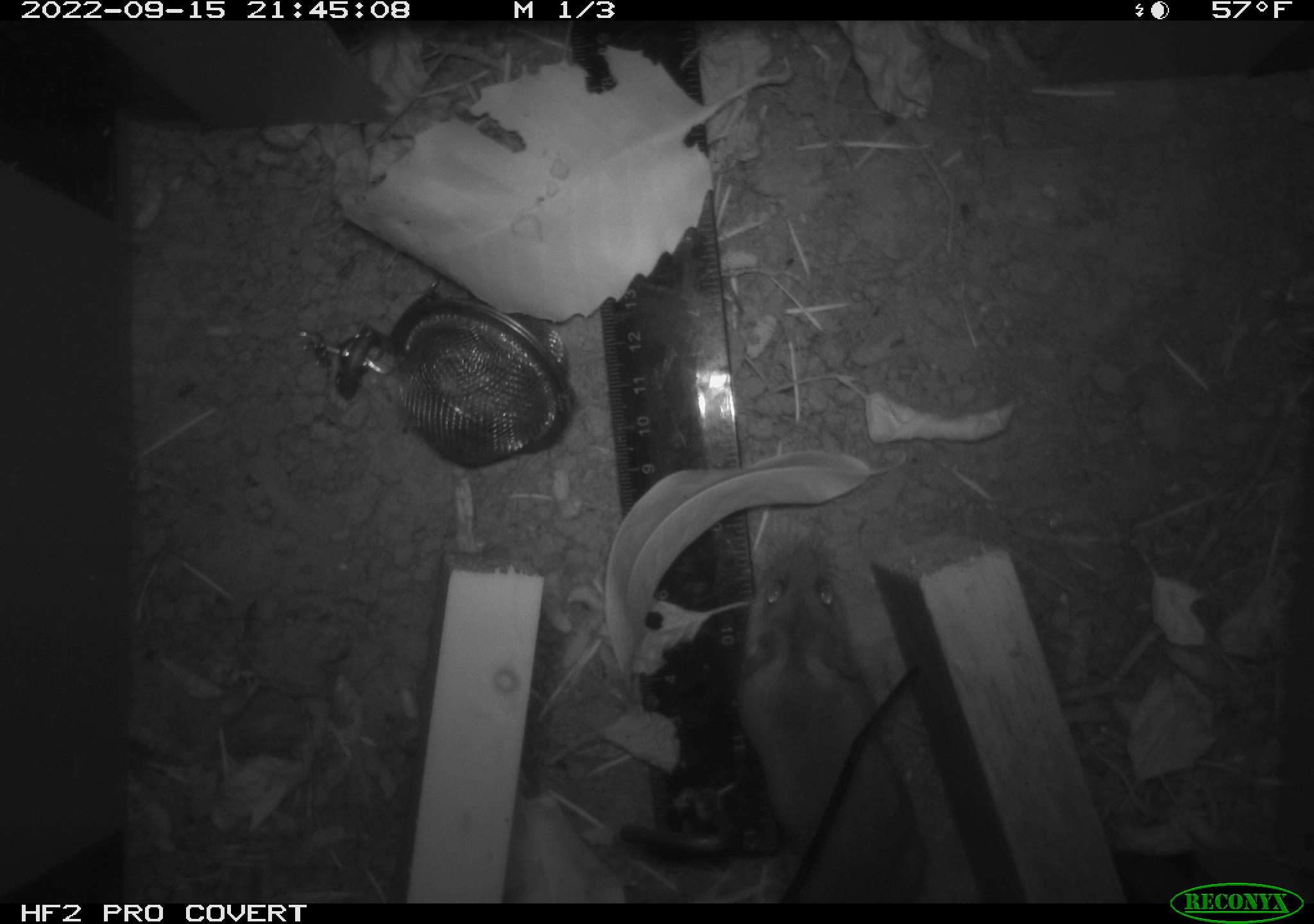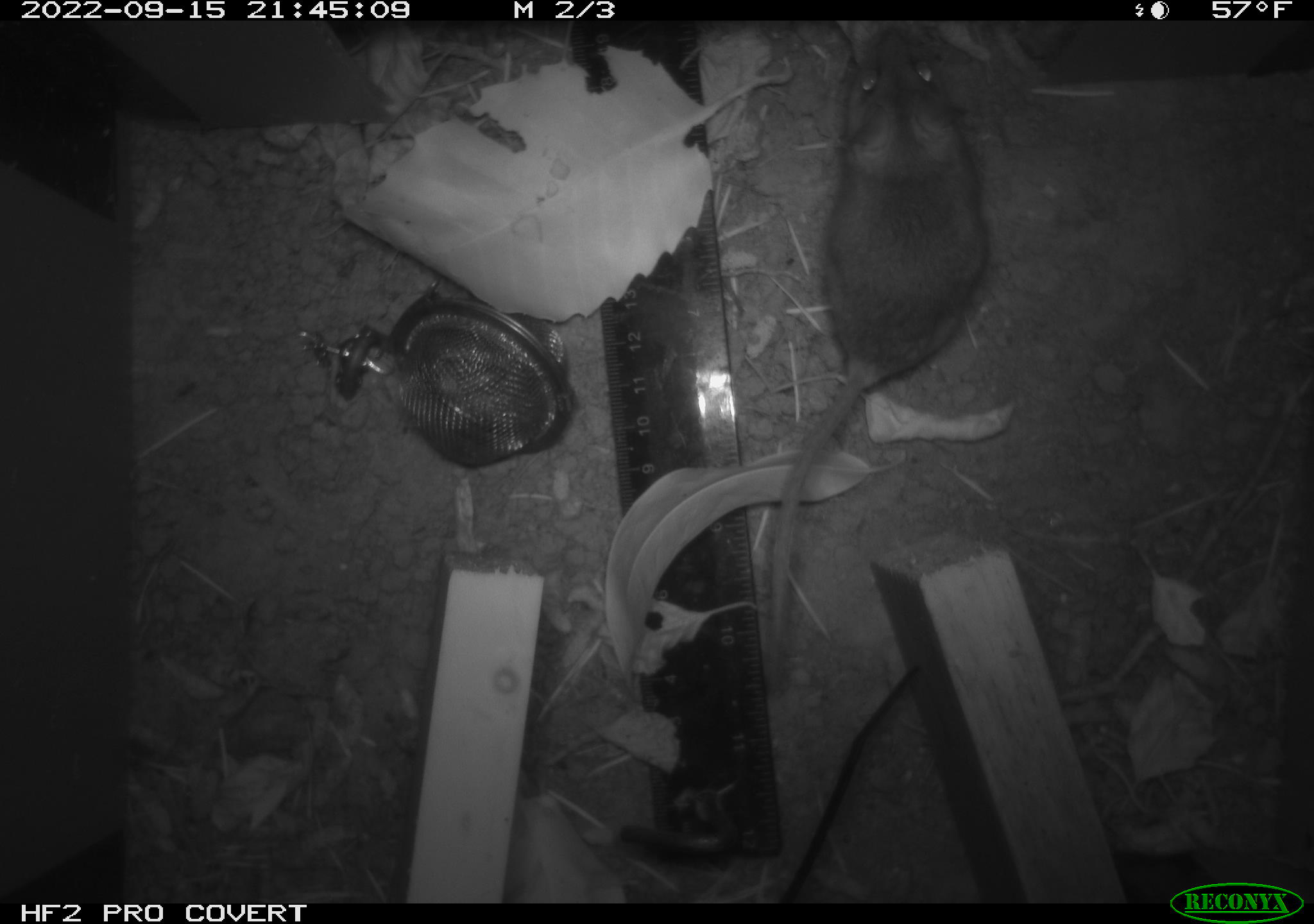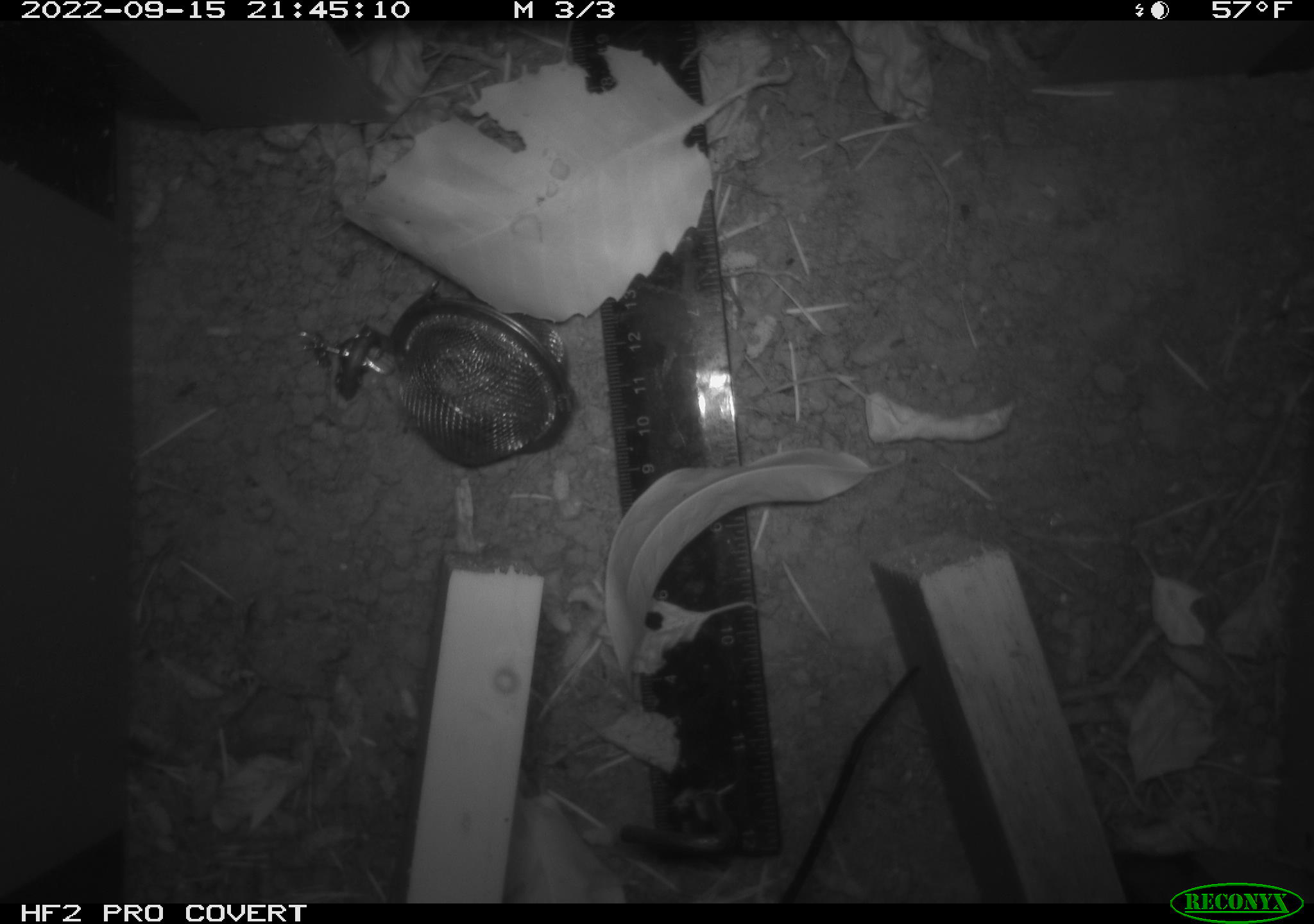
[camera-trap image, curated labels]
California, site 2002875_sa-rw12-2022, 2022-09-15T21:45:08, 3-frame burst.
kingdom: Animalia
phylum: Chordata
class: Mammalia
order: Rodentia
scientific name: Rodentia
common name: mouse species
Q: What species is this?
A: Mouse species (Rodentia).